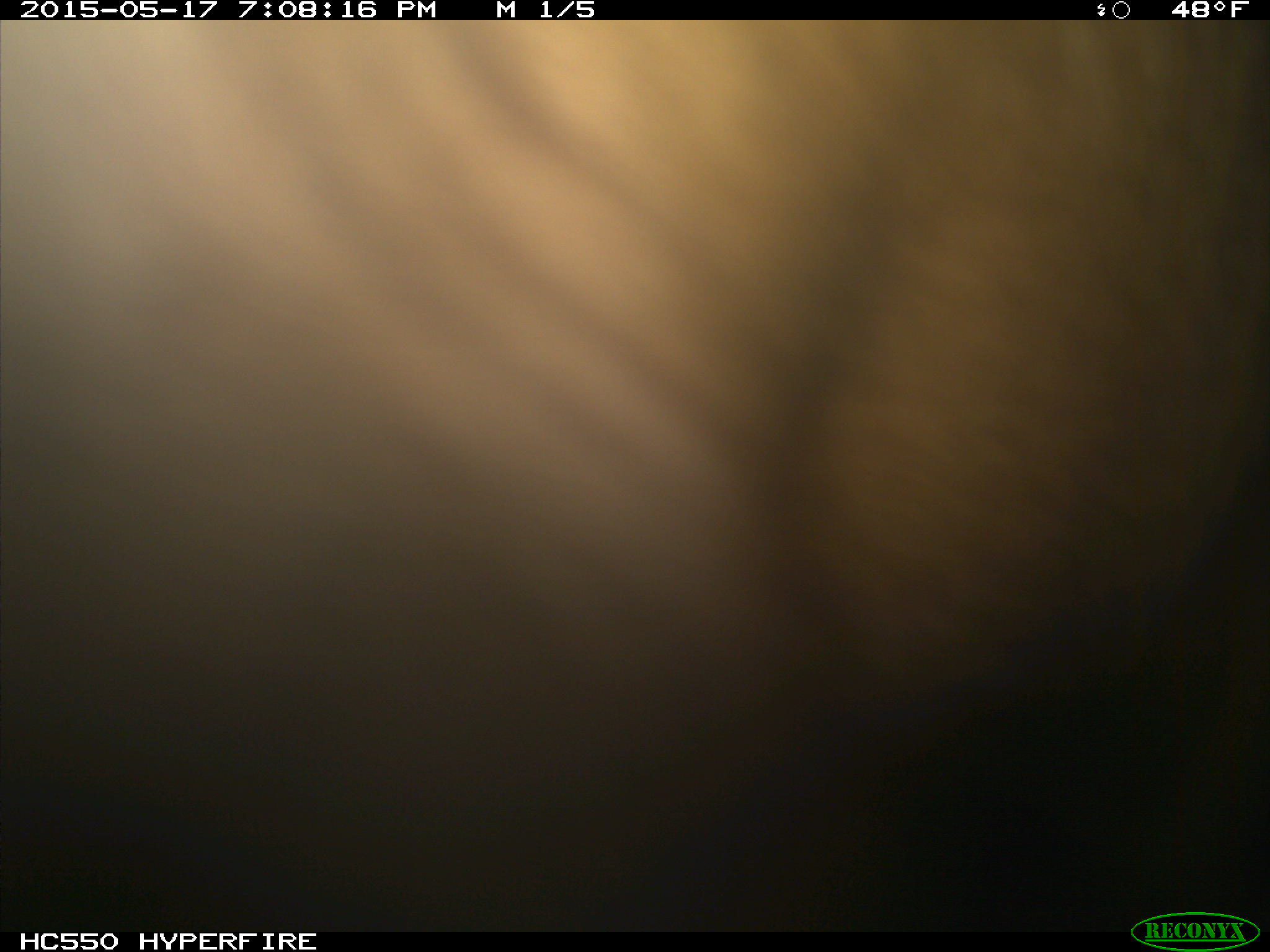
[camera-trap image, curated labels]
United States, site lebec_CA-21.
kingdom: Animalia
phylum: Chordata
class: Mammalia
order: Artiodactyla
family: Bovidae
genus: Bos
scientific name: Bos taurus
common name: domestic cow